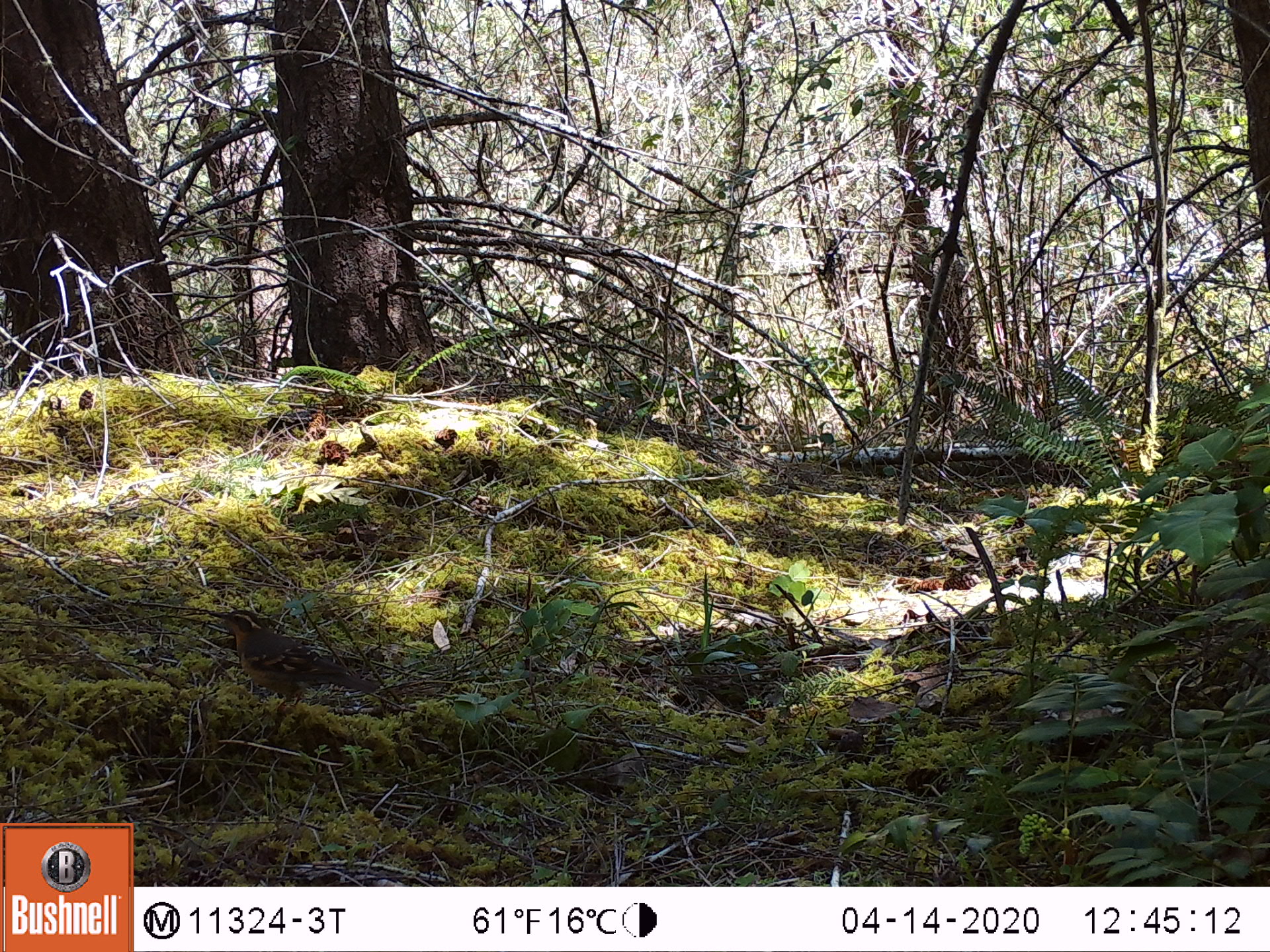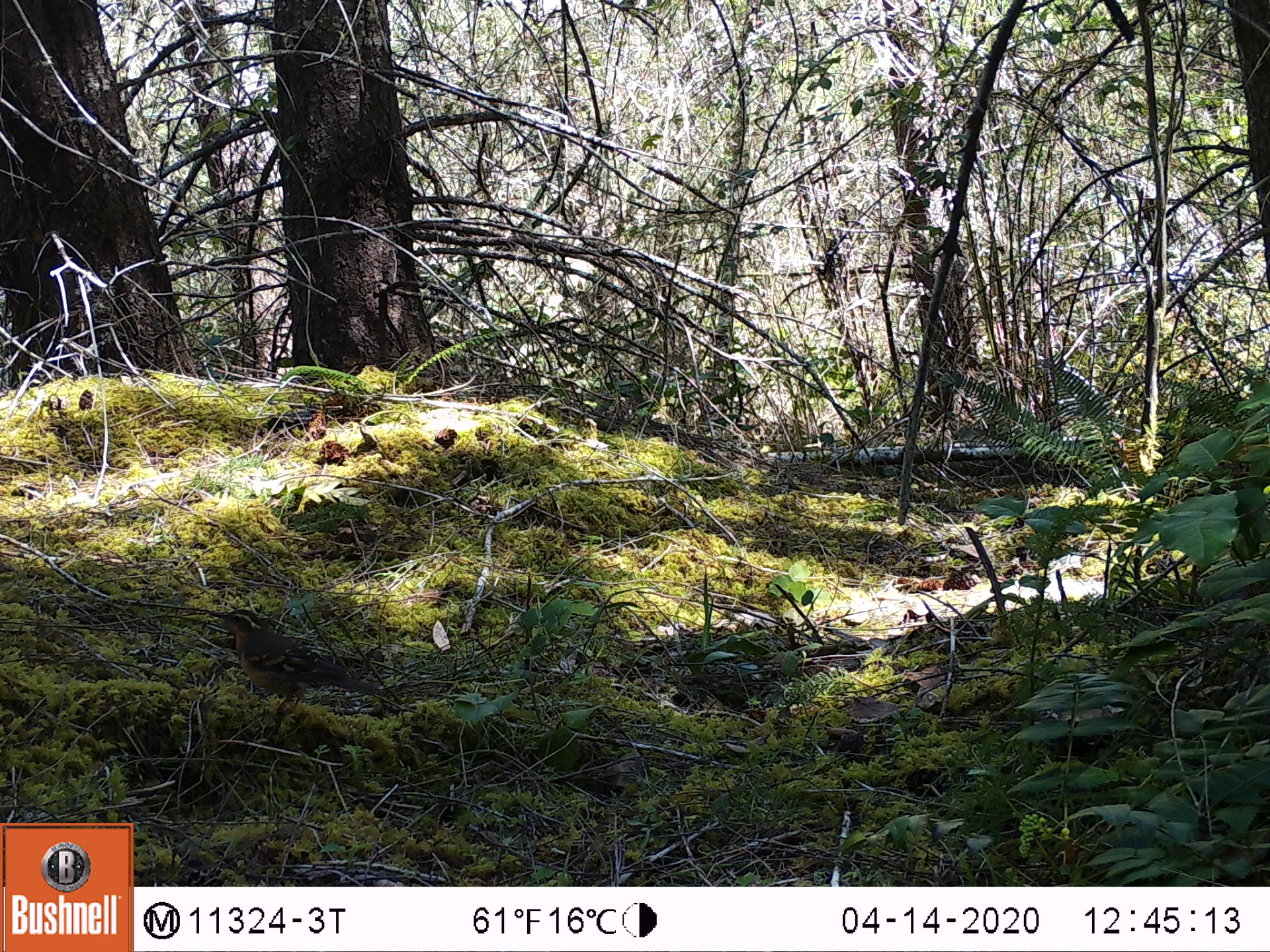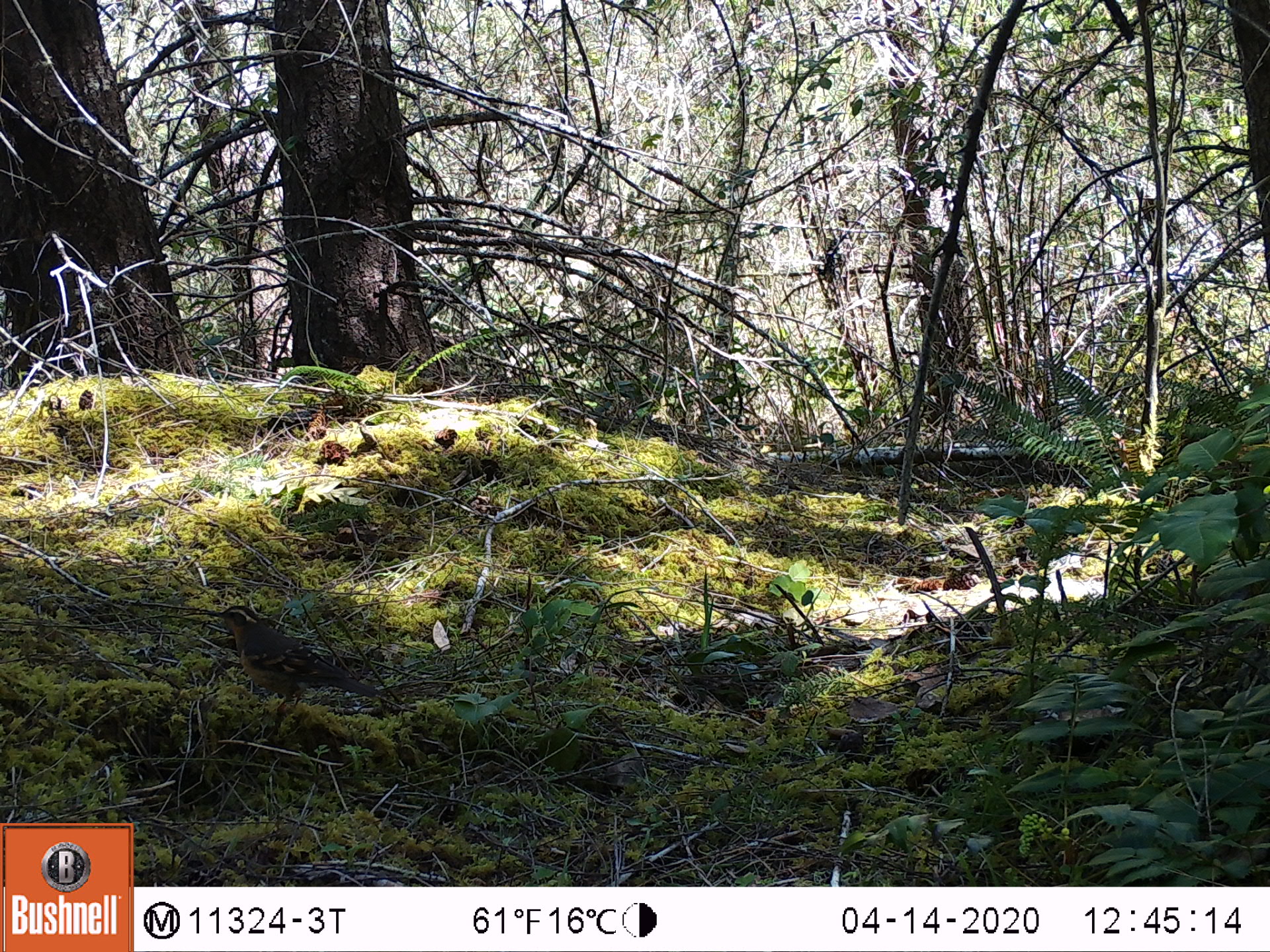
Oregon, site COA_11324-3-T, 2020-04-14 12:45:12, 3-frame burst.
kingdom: Animalia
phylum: Chordata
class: Aves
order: Passeriformes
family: Turdidae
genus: Ixoreus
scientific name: Ixoreus naevius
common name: varied thrush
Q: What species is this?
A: Varied thrush (Ixoreus naevius).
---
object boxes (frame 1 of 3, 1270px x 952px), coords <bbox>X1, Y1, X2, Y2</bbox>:
varied thrush: <bbox>206, 606, 370, 720</bbox>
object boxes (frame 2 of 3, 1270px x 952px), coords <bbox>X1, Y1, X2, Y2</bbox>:
varied thrush: <bbox>208, 606, 384, 724</bbox>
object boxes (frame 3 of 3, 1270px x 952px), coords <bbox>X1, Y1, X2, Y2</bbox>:
varied thrush: <bbox>213, 597, 360, 715</bbox>